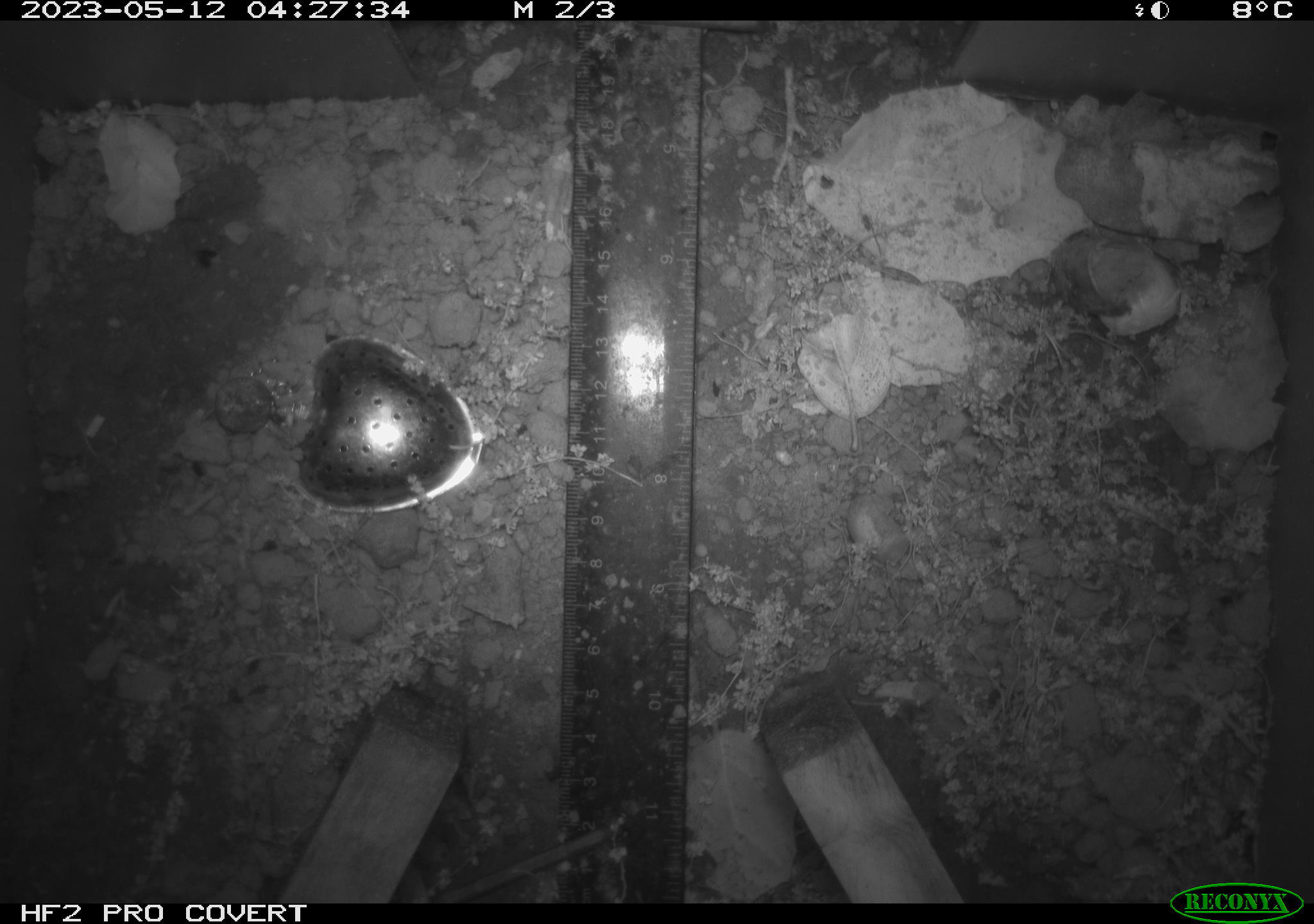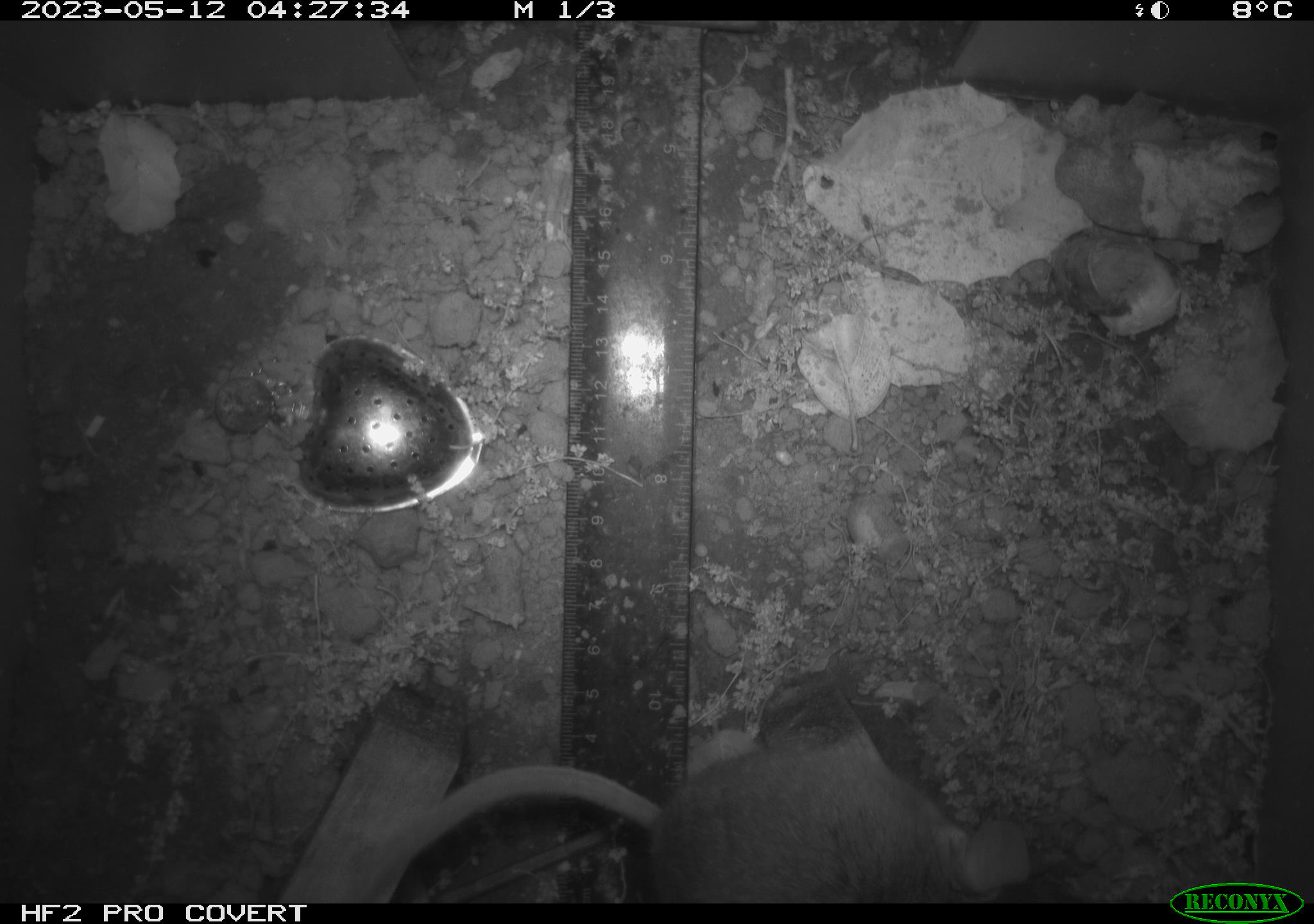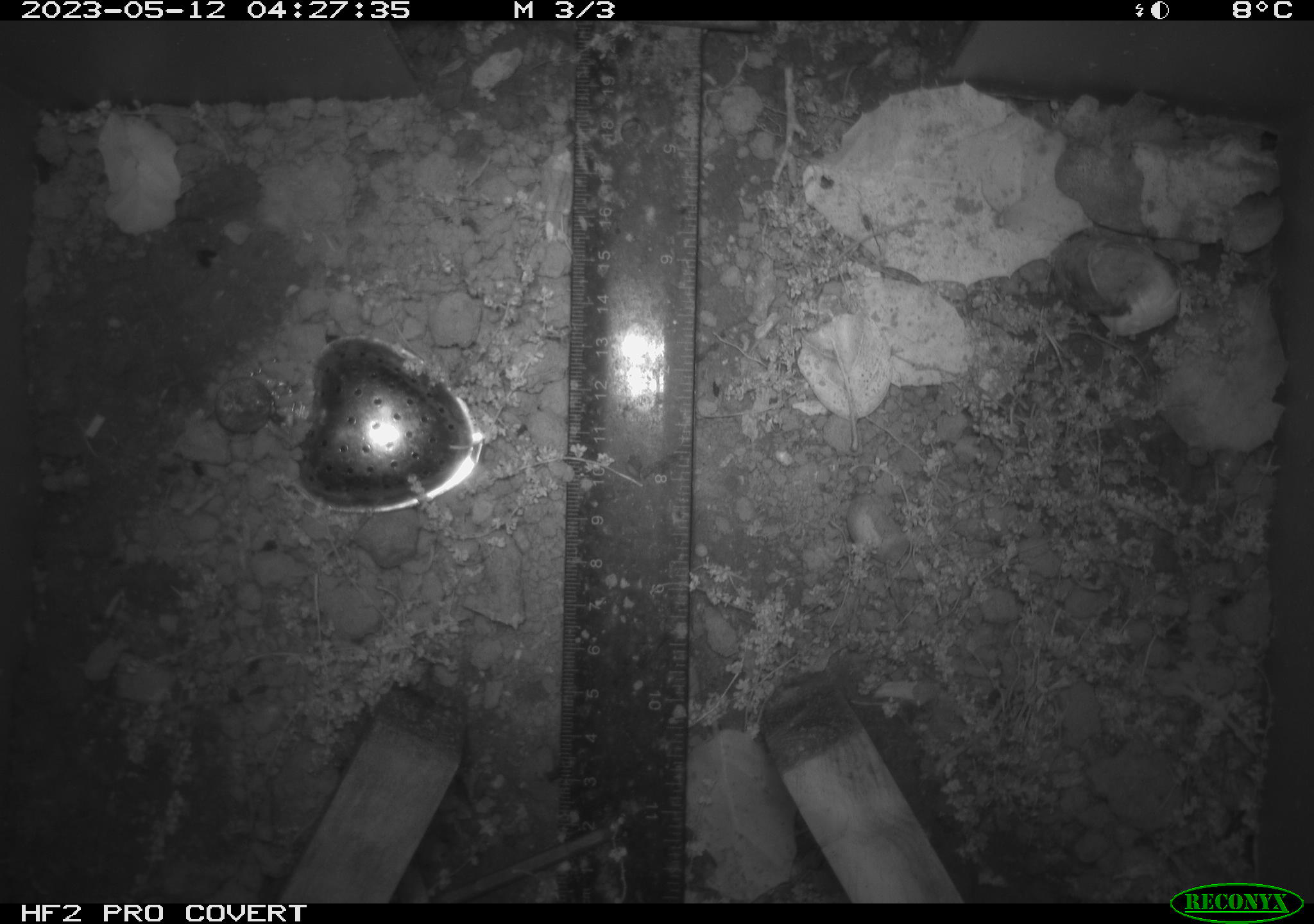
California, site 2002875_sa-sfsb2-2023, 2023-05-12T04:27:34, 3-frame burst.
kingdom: Animalia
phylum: Chordata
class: Mammalia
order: Rodentia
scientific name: Rodentia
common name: mouse species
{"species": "mouse species (Rodentia)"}